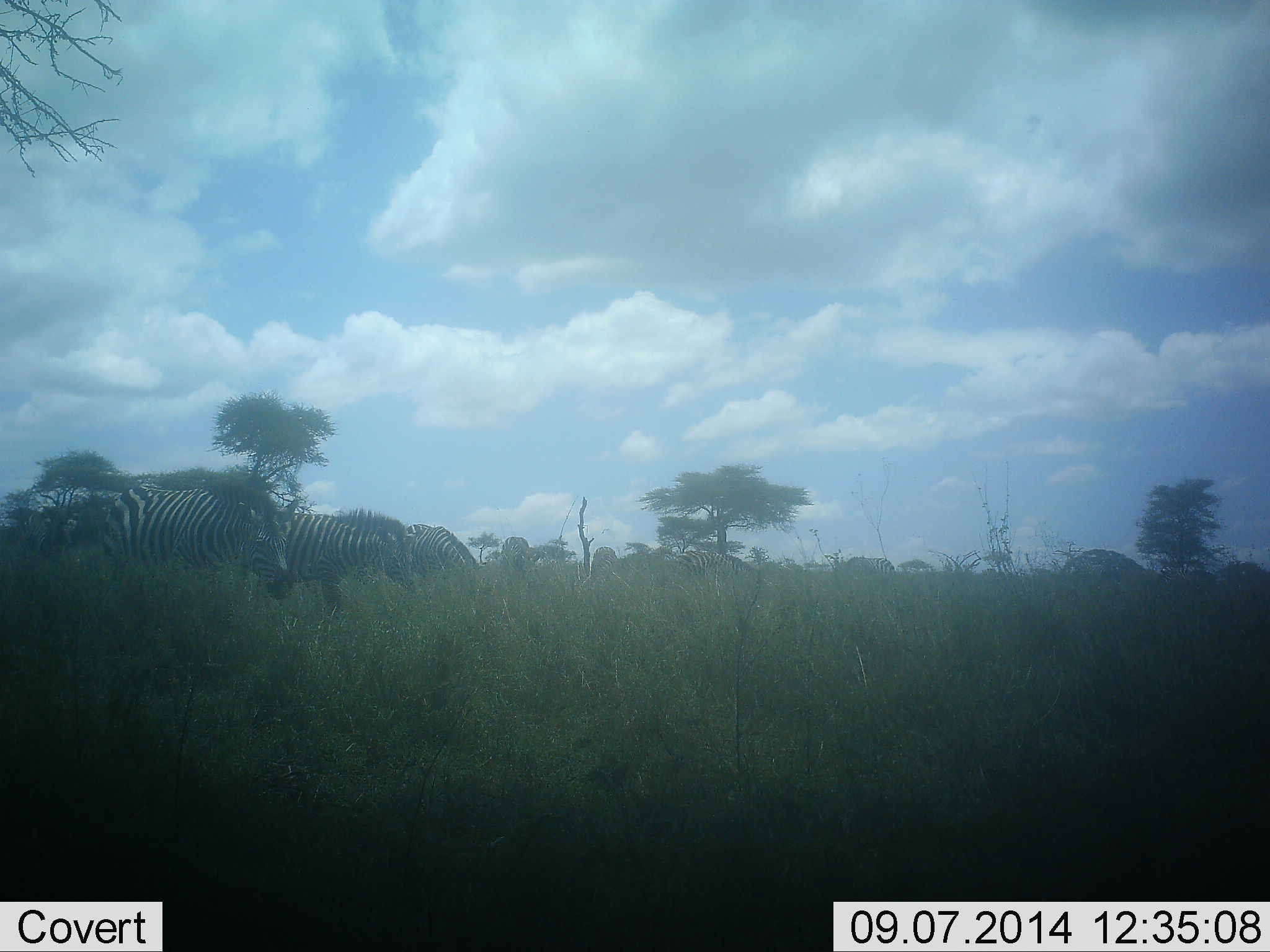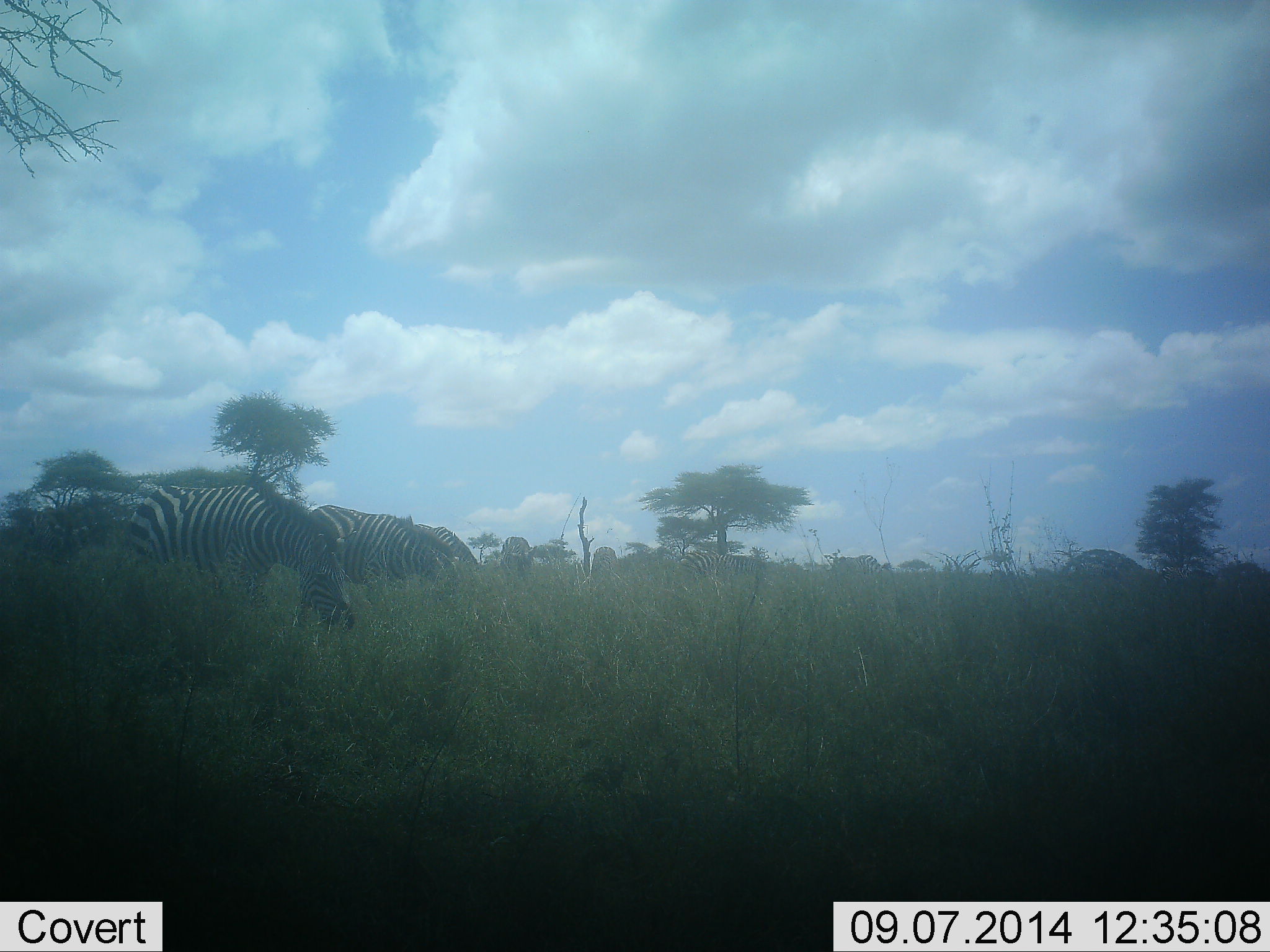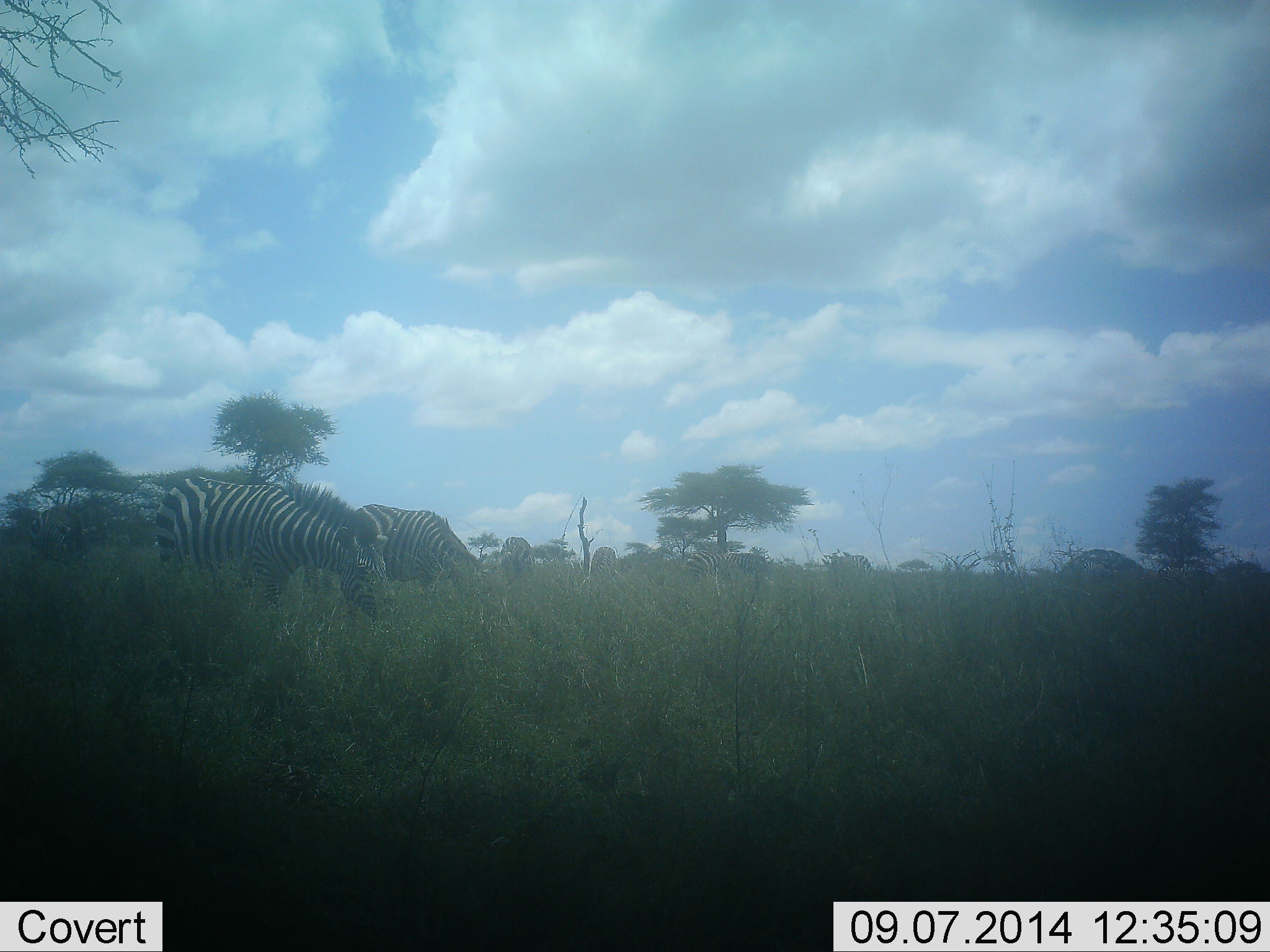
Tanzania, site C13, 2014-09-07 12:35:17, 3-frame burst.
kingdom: Animalia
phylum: Chordata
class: Mammalia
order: Perissodactyla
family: Equidae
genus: Equus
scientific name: Equus quagga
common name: plains zebra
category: zebra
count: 6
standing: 30%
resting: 0%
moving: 30%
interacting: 0%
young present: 0%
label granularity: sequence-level